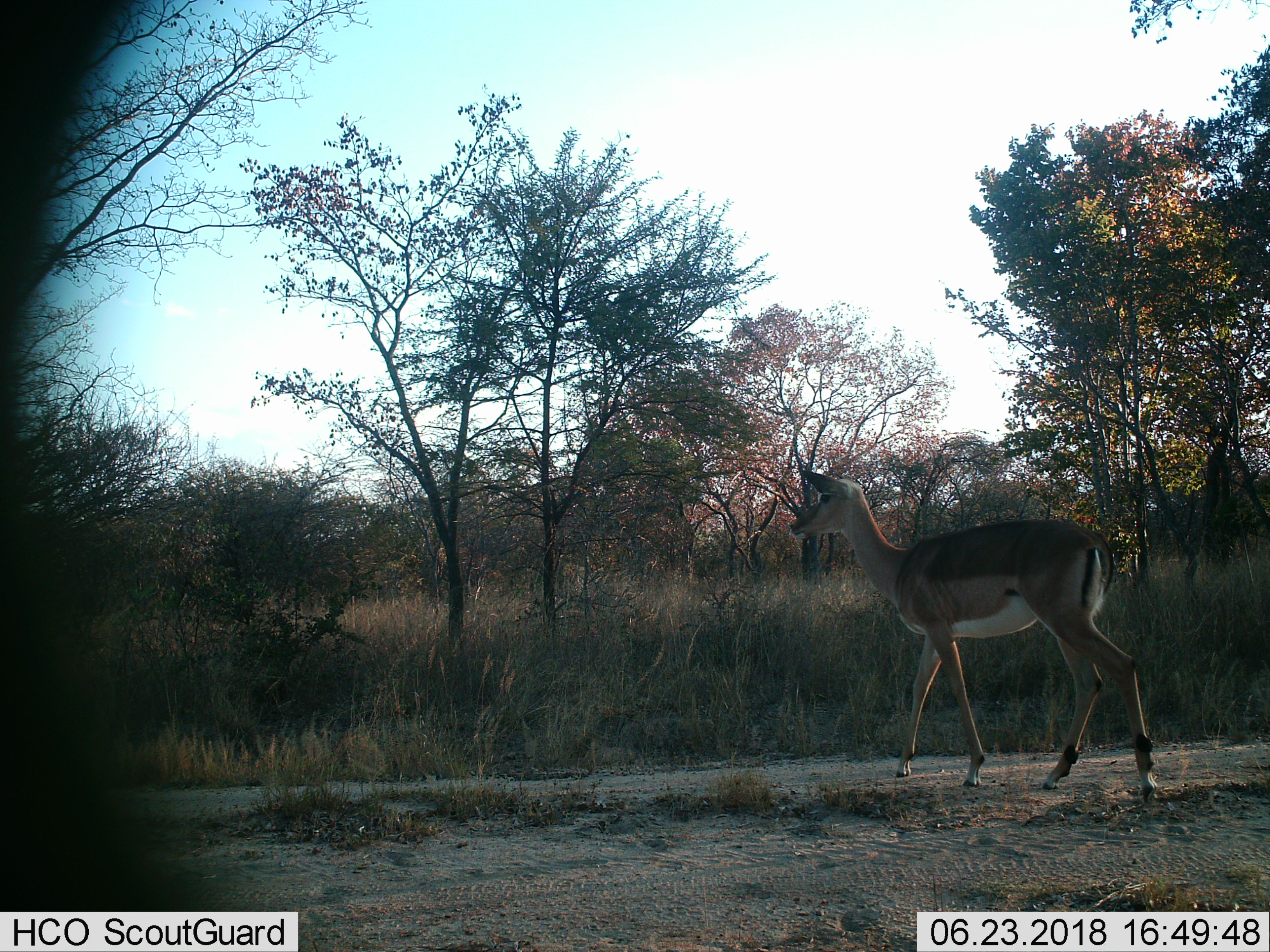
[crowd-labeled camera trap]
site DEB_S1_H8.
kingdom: Animalia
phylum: Chordata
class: Mammalia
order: Artiodactyla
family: Bovidae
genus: Aepyceros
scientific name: Aepyceros melampus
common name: impala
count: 1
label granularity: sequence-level